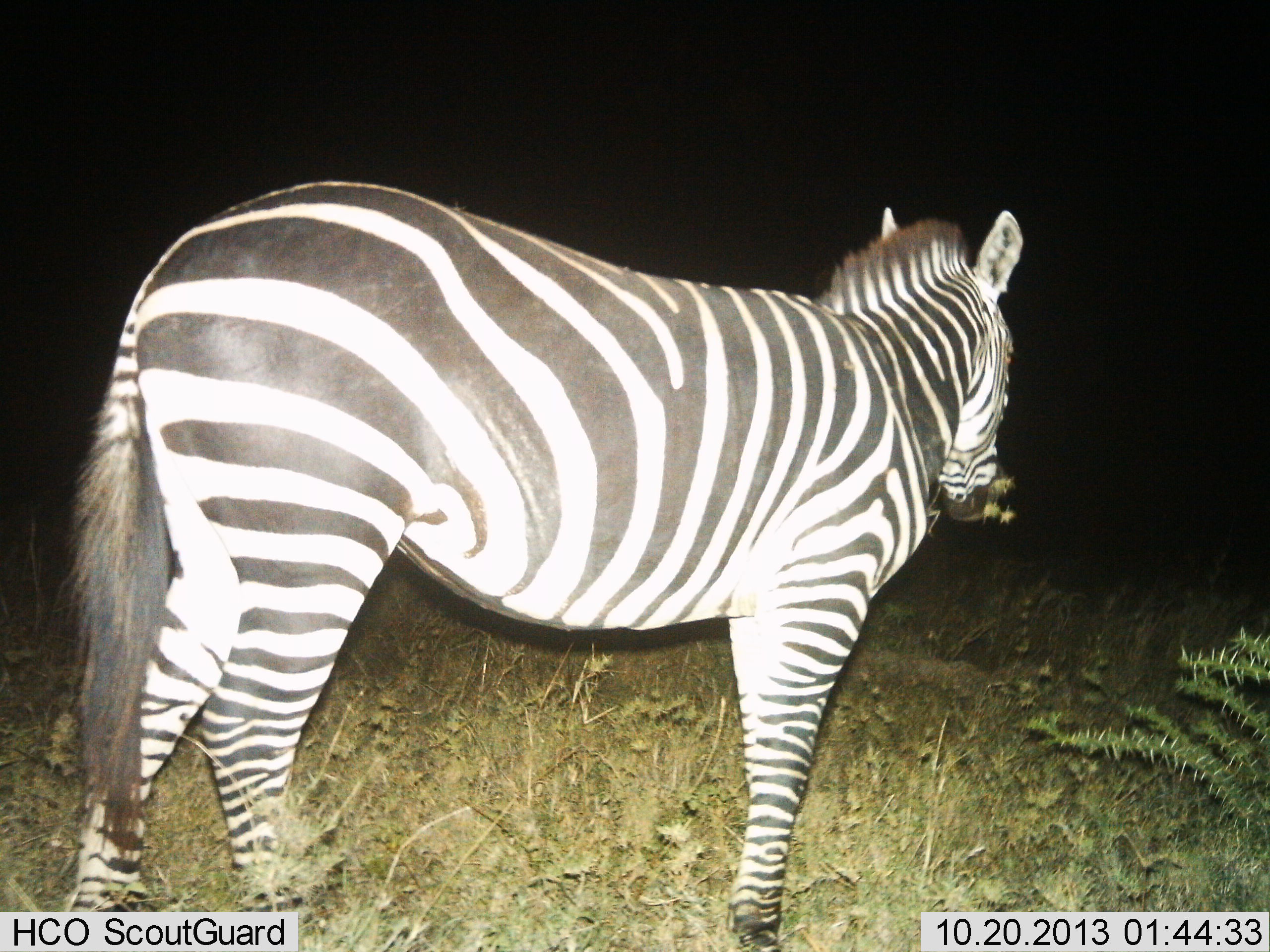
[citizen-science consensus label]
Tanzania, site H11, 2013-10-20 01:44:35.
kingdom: Animalia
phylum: Chordata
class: Mammalia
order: Perissodactyla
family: Equidae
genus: Equus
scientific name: Equus quagga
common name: plains zebra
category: zebra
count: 1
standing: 60%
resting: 0%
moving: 7%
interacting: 0%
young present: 0%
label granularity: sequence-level